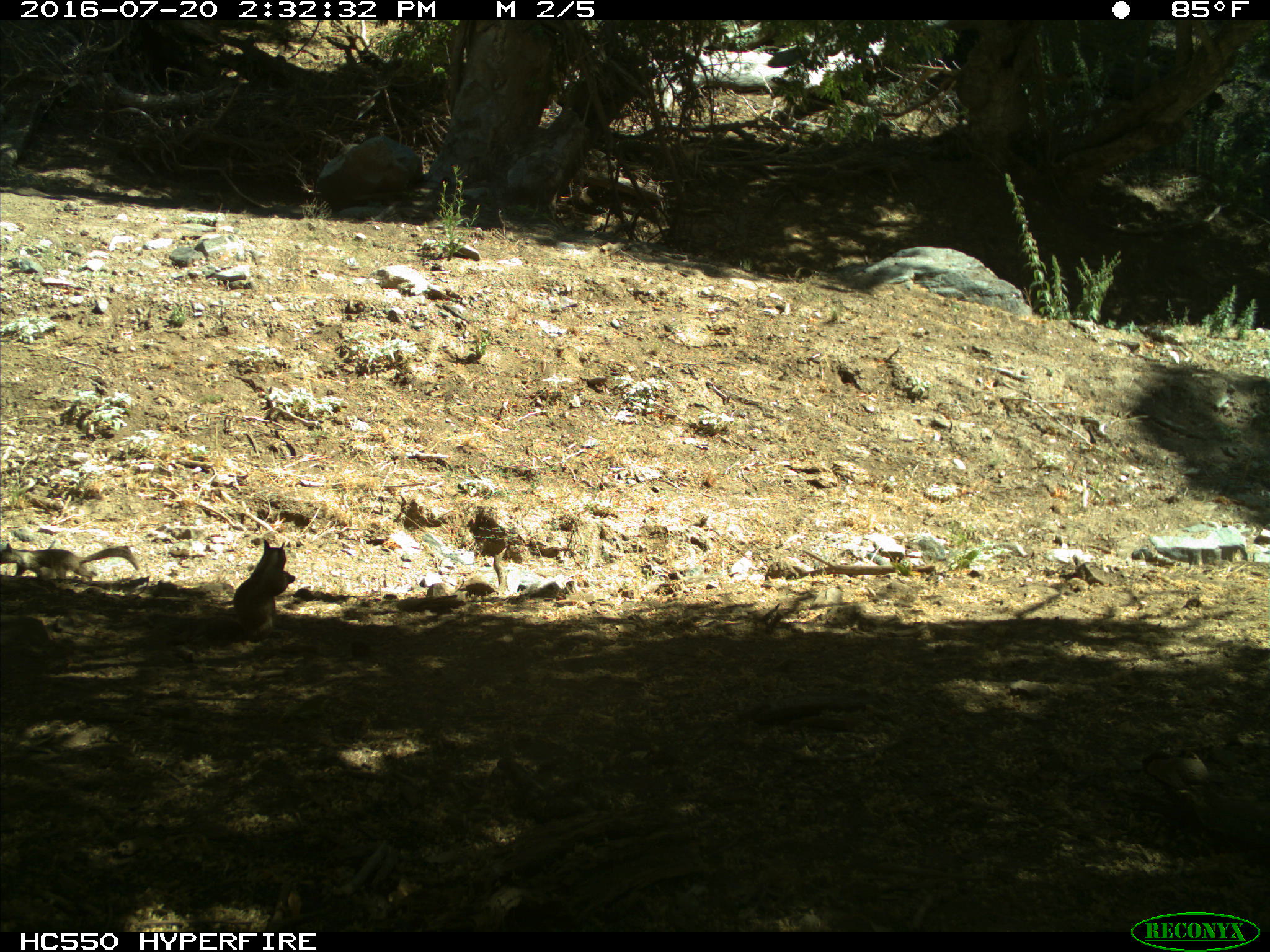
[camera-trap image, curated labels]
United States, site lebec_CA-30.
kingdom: Animalia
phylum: Chordata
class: Mammalia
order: Rodentia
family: Sciuridae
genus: Otospermophilus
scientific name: Otospermophilus beecheyi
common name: california ground squirrel